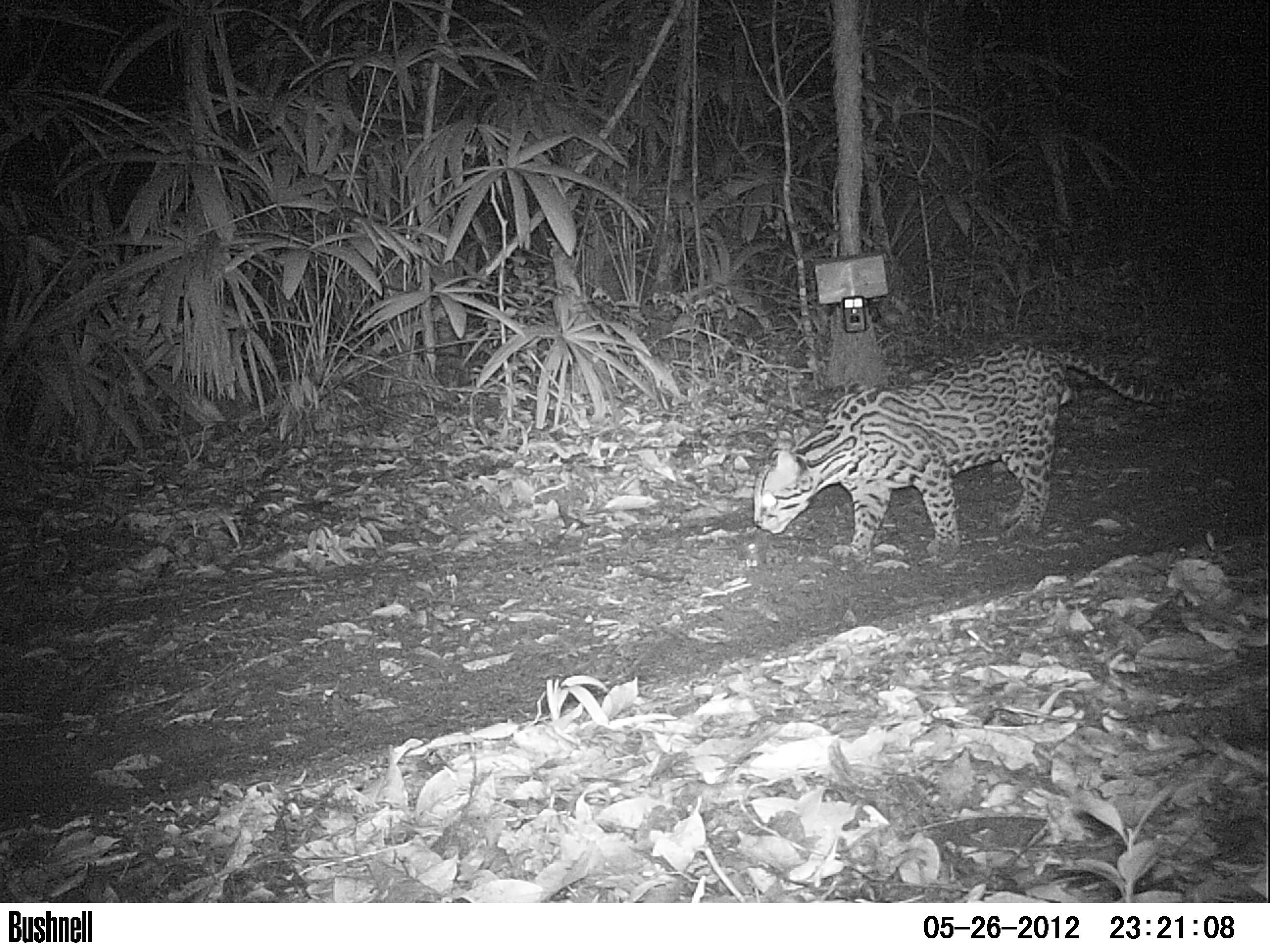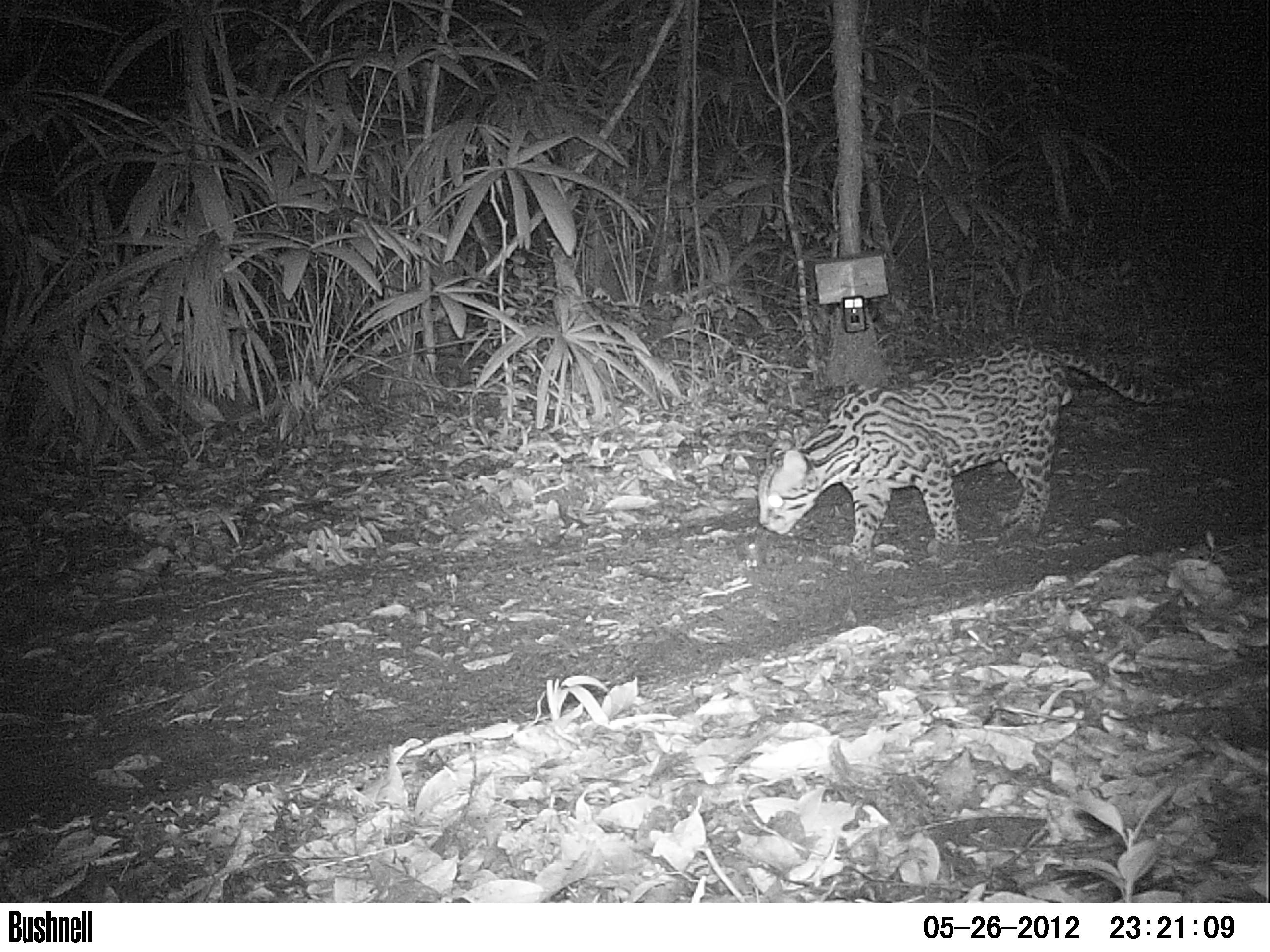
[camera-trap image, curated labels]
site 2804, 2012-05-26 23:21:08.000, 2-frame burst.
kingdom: Animalia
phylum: Chordata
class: Mammalia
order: Carnivora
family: Felidae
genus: Leopardus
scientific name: Leopardus pardalis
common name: ocelot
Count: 1.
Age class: adult.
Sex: male.